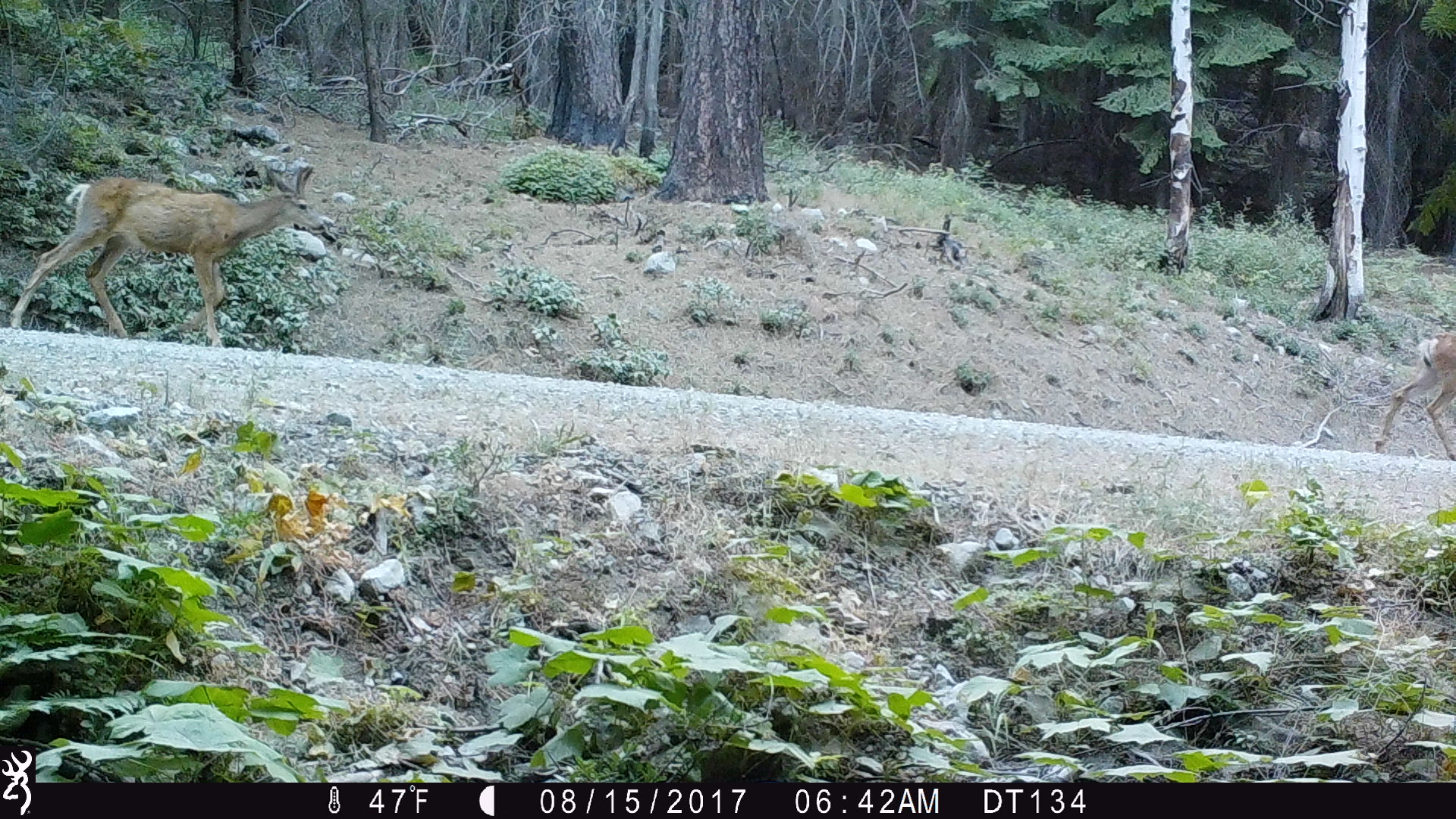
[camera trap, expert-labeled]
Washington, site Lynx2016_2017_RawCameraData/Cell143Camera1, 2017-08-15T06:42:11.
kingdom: Animalia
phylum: Chordata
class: Mammalia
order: Artiodactyla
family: Cervidae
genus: Odocoileus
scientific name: Odocoileus hemionus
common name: mule deer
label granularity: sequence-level